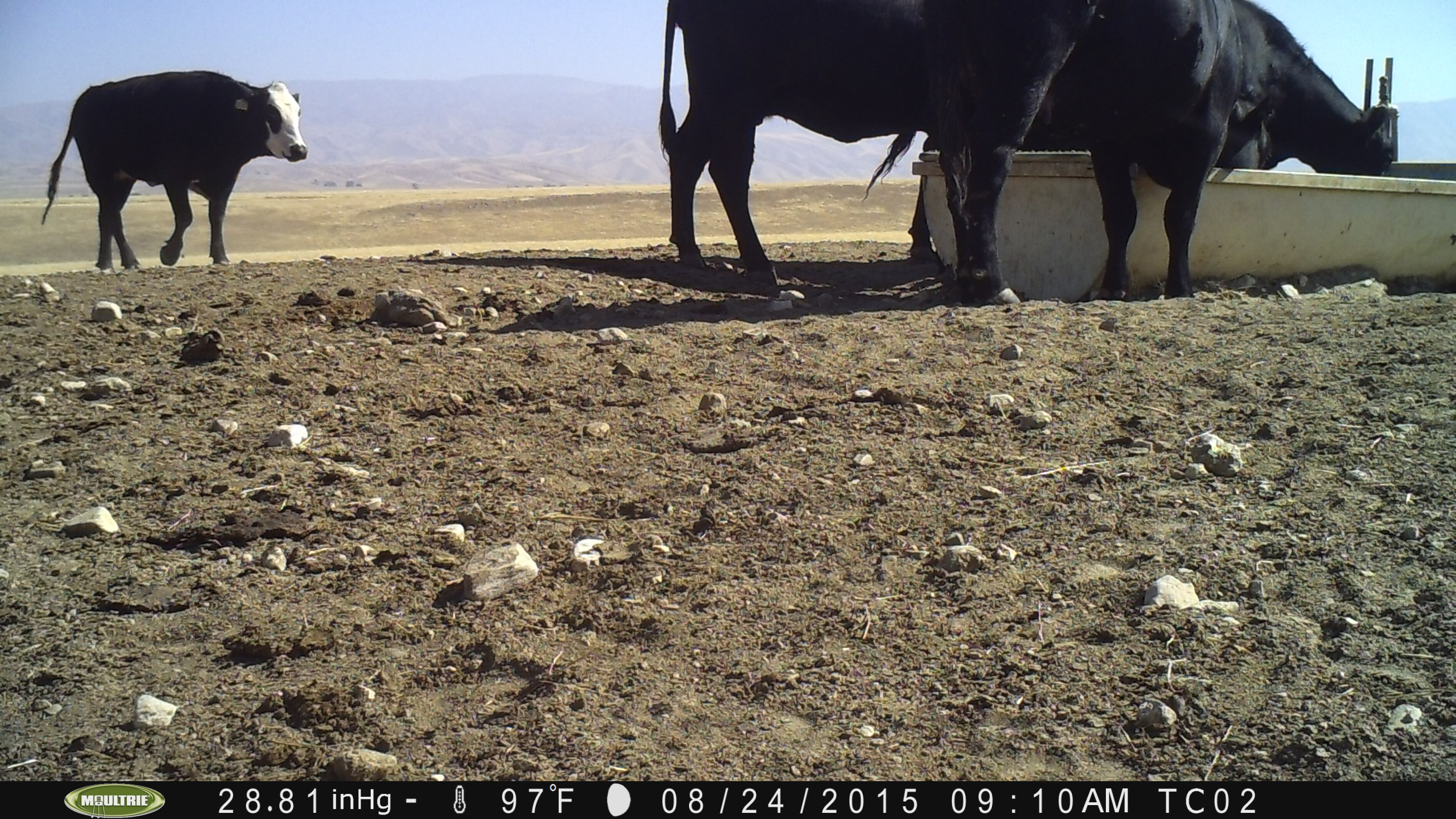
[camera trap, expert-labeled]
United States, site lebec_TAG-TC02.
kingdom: Animalia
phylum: Chordata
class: Mammalia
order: Artiodactyla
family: Bovidae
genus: Bos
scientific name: Bos taurus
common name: domestic cow